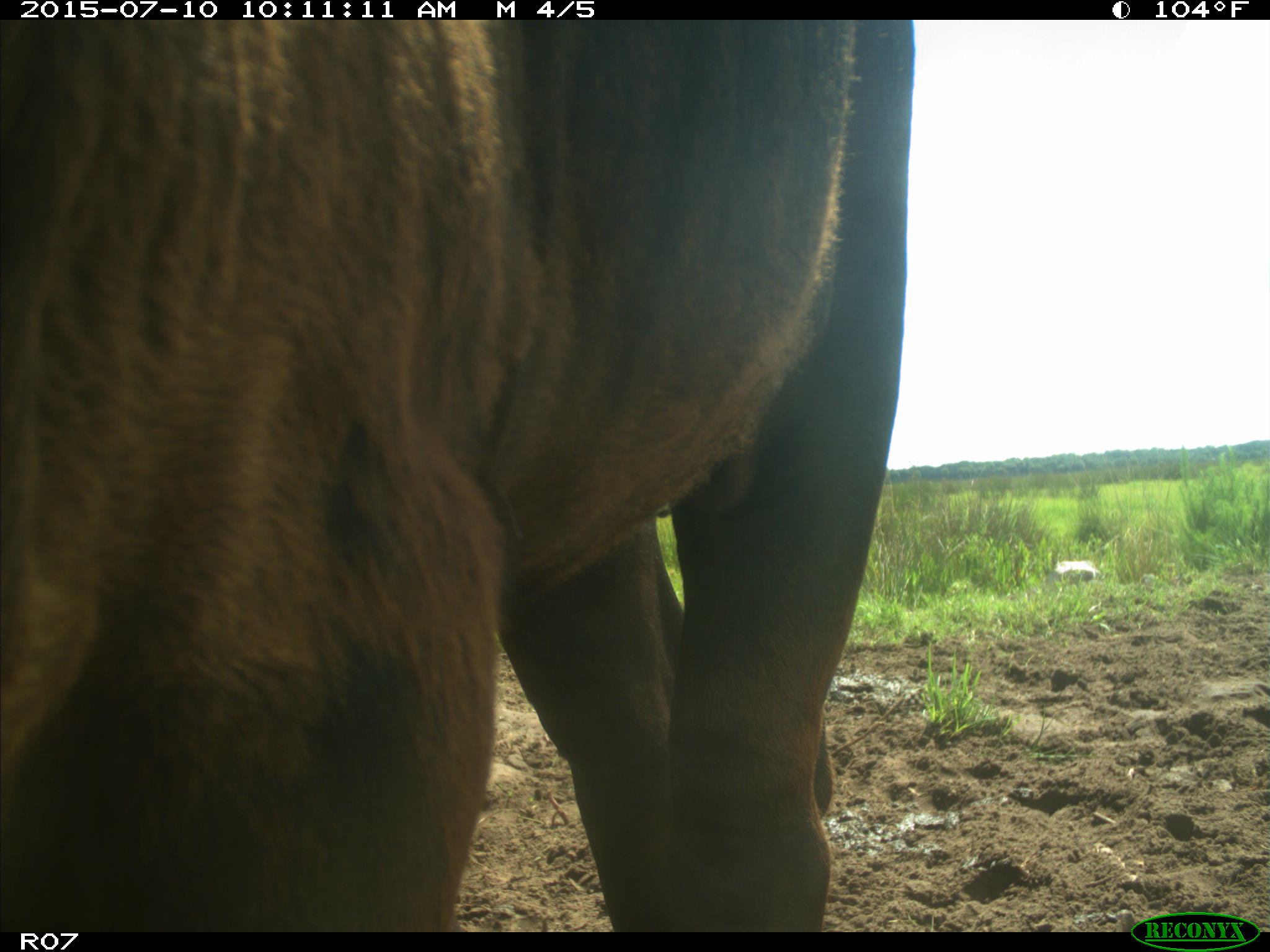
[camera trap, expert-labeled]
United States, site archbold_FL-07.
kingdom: Animalia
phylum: Chordata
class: Mammalia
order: Artiodactyla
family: Bovidae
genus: Bos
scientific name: Bos taurus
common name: domestic cow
Bos taurus (domestic cow).